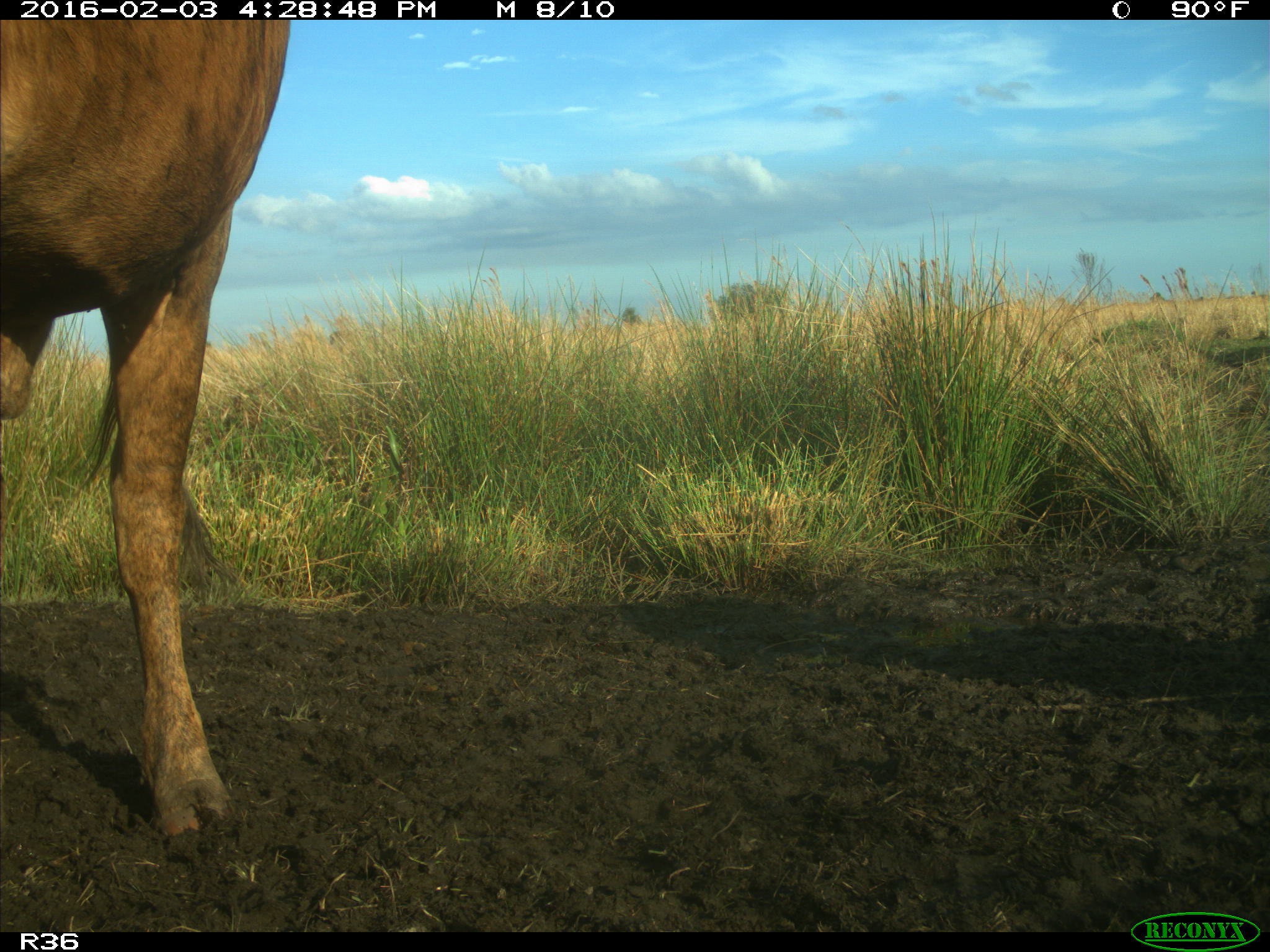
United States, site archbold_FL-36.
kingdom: Animalia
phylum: Chordata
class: Mammalia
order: Artiodactyla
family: Bovidae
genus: Bos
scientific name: Bos taurus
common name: domestic cow